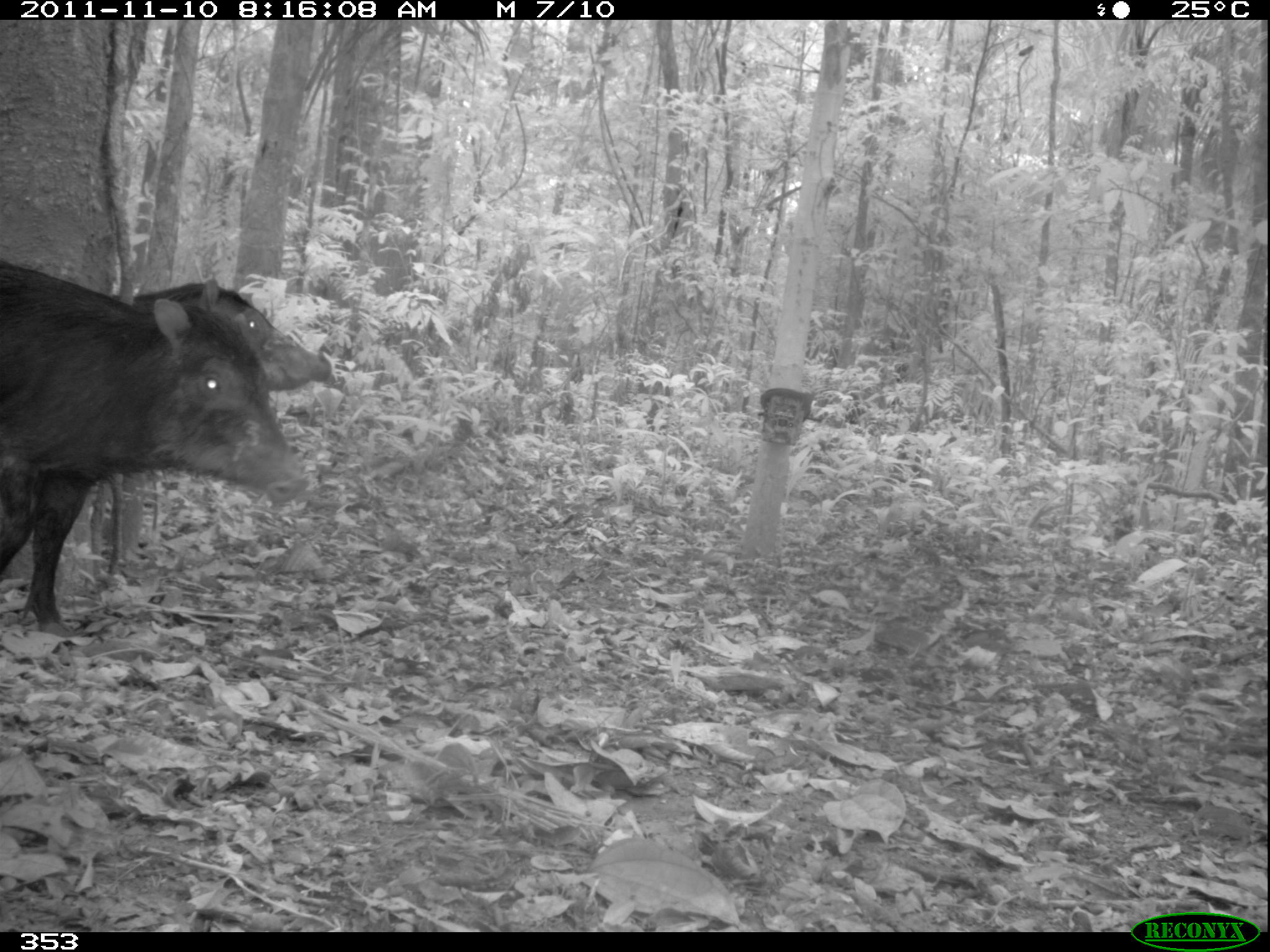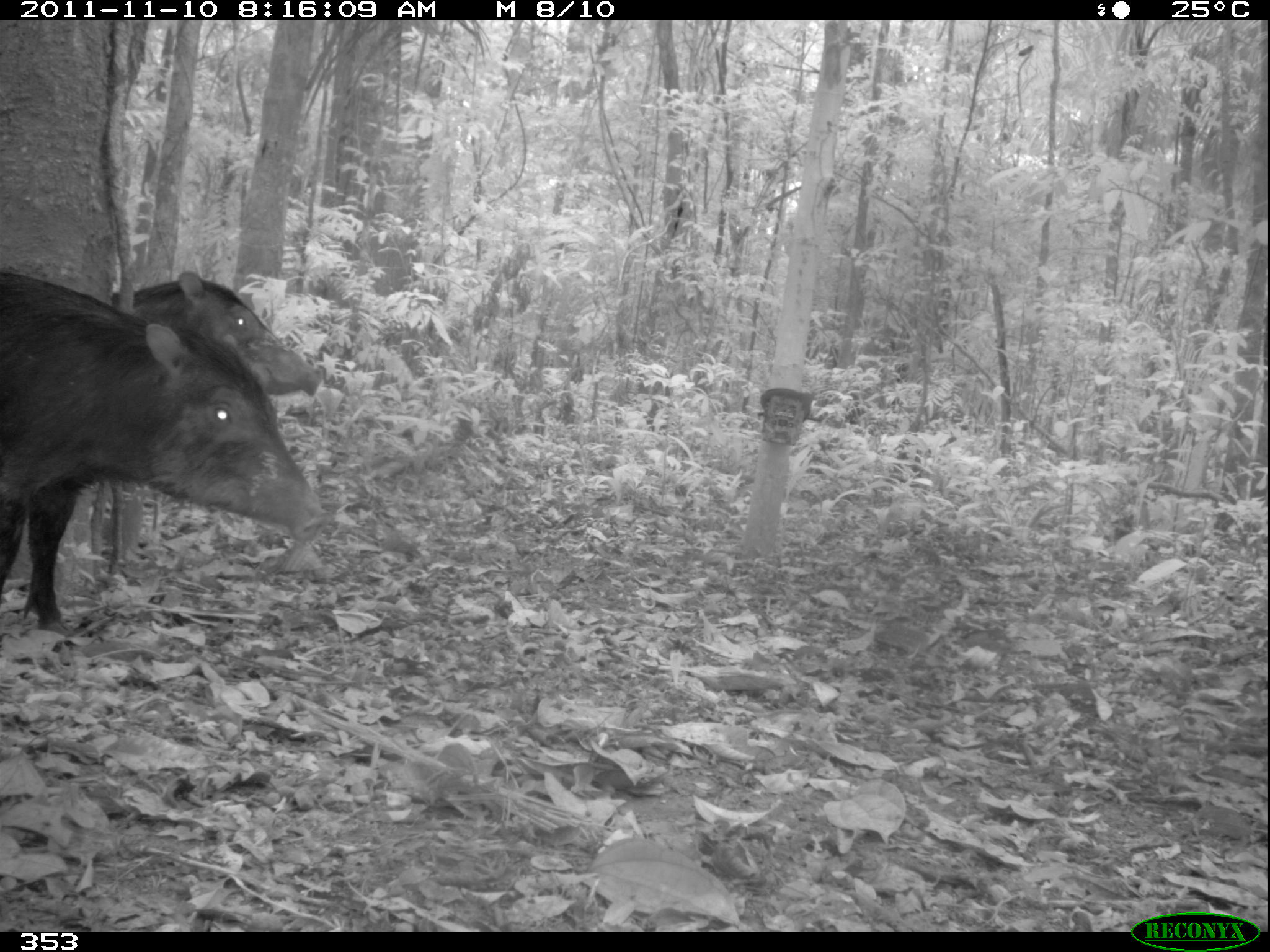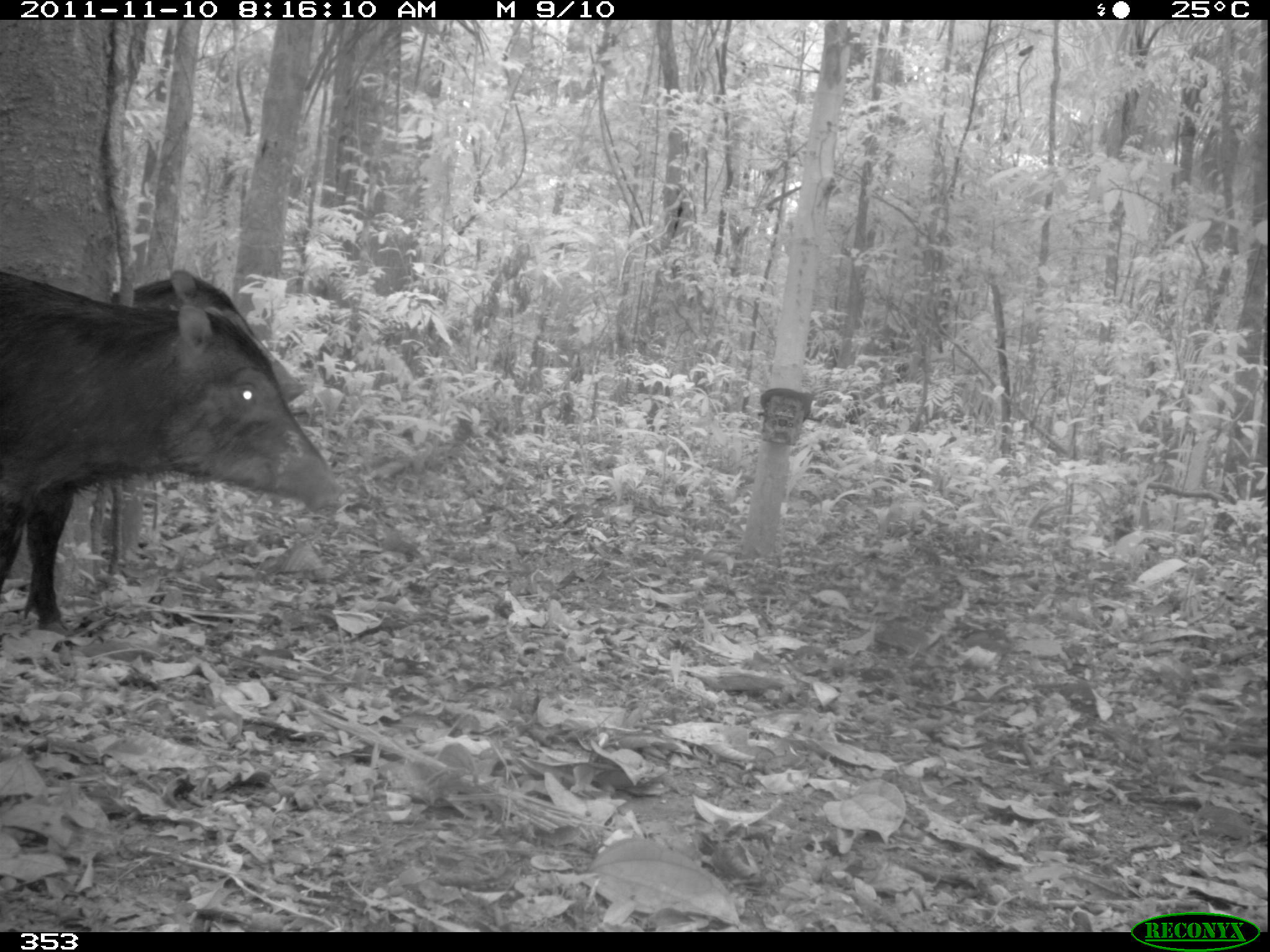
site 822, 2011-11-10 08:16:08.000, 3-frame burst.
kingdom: Animalia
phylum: Chordata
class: Mammalia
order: Artiodactyla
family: Tayassuidae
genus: Tayassu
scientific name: Tayassu pecari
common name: white-lipped peccary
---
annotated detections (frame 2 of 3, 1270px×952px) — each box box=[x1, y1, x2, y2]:
tayassu pecari: box=[0, 270, 327, 628]; box=[108, 270, 324, 565]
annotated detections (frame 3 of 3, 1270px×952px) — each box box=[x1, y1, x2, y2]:
tayassu pecari: box=[0, 273, 340, 625]; box=[88, 269, 304, 564]